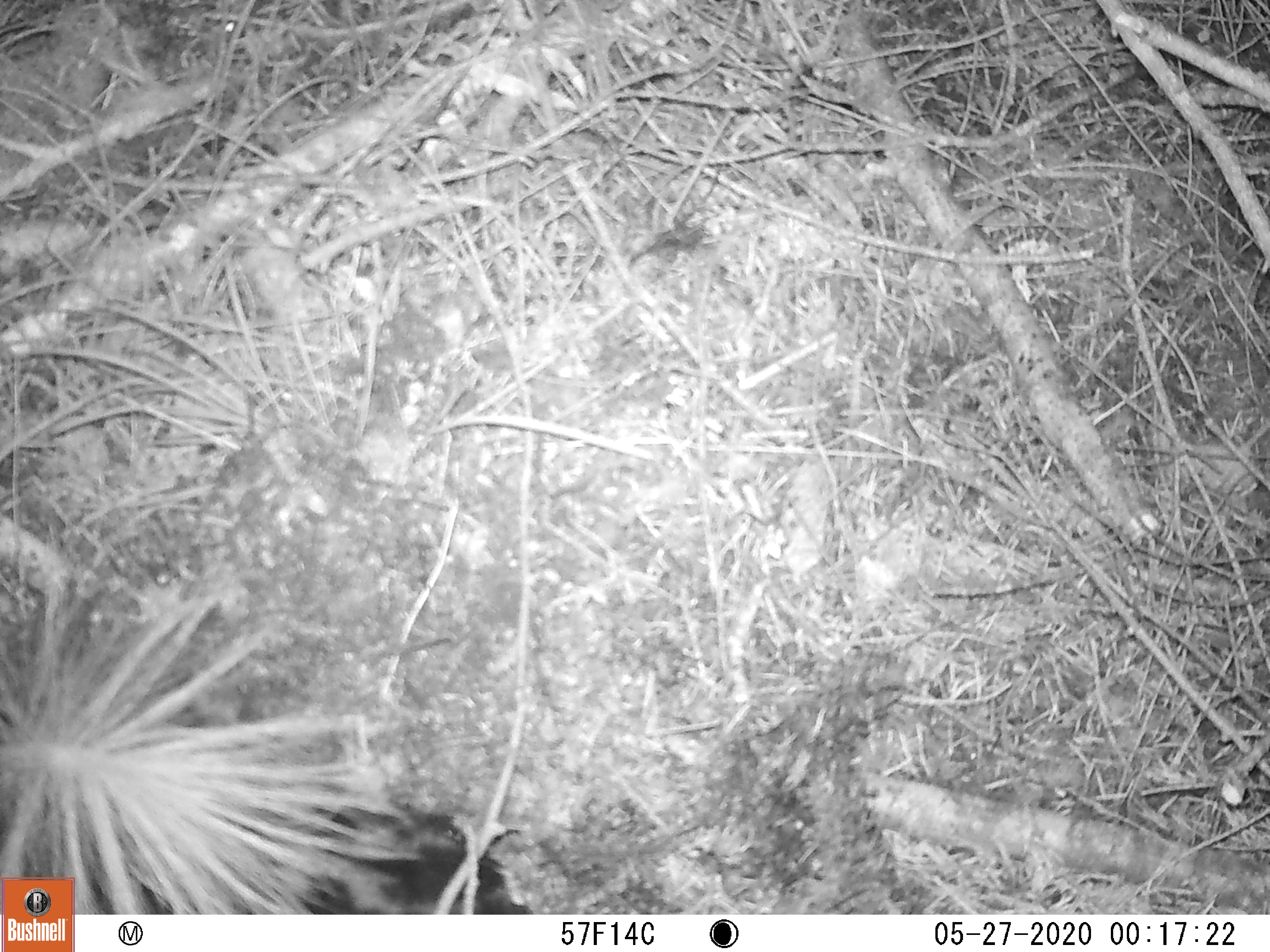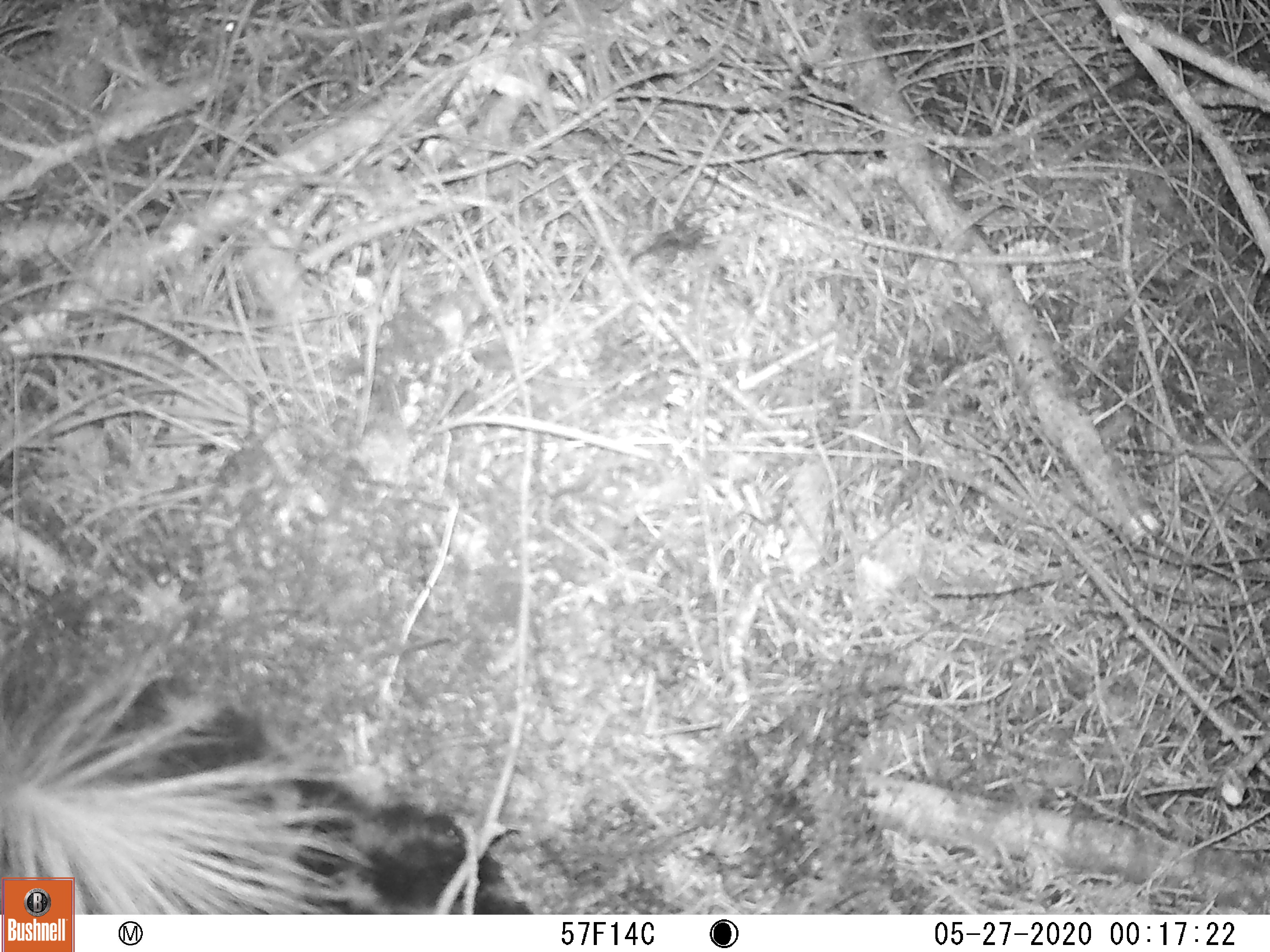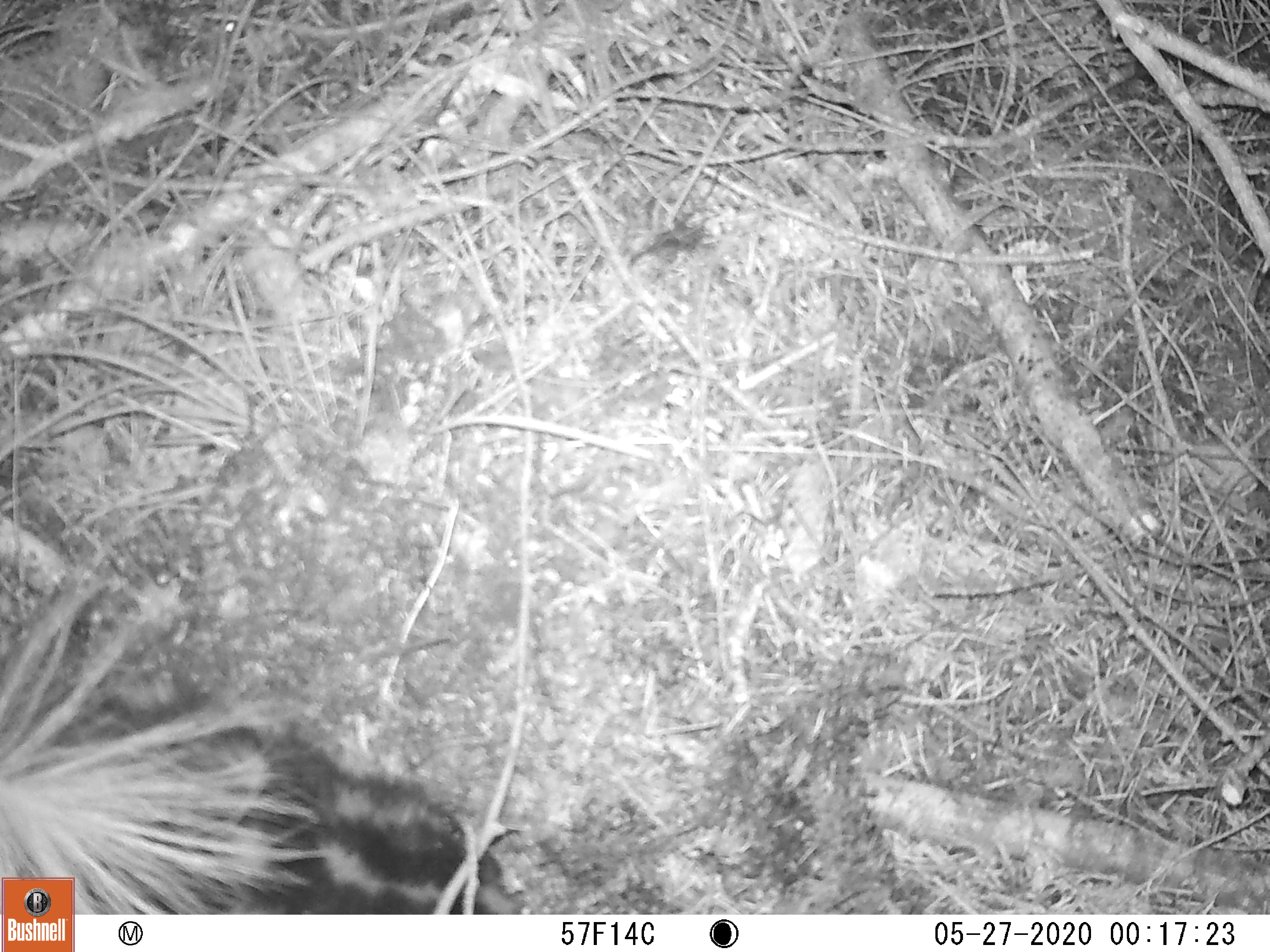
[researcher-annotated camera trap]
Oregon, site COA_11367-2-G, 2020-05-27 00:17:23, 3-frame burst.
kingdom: Animalia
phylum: Chordata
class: Mammalia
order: Carnivora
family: Mephitidae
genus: Spilogale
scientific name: Spilogale gracilis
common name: western spotted skunk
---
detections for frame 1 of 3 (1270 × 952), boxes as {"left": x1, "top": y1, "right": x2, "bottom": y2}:
western spotted skunk: {"left": 82, "top": 574, "right": 530, "bottom": 904}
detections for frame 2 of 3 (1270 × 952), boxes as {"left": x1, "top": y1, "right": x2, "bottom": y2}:
western spotted skunk: {"left": 78, "top": 644, "right": 541, "bottom": 909}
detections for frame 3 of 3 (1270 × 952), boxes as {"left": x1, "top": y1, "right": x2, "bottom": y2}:
western spotted skunk: {"left": 80, "top": 567, "right": 525, "bottom": 904}